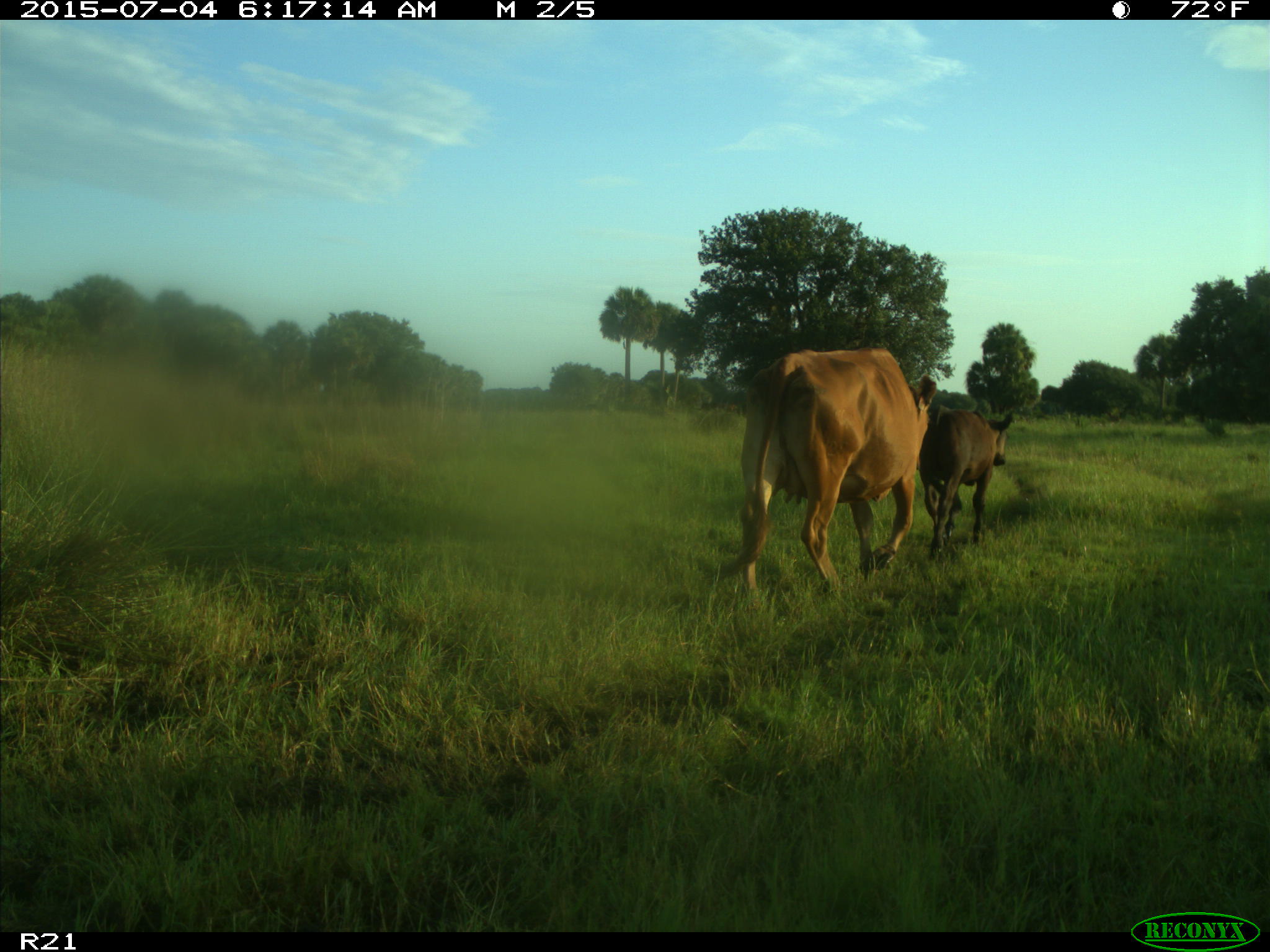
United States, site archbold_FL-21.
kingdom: Animalia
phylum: Chordata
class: Mammalia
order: Artiodactyla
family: Bovidae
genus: Bos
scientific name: Bos taurus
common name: domestic cow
Bos taurus (domestic cow).